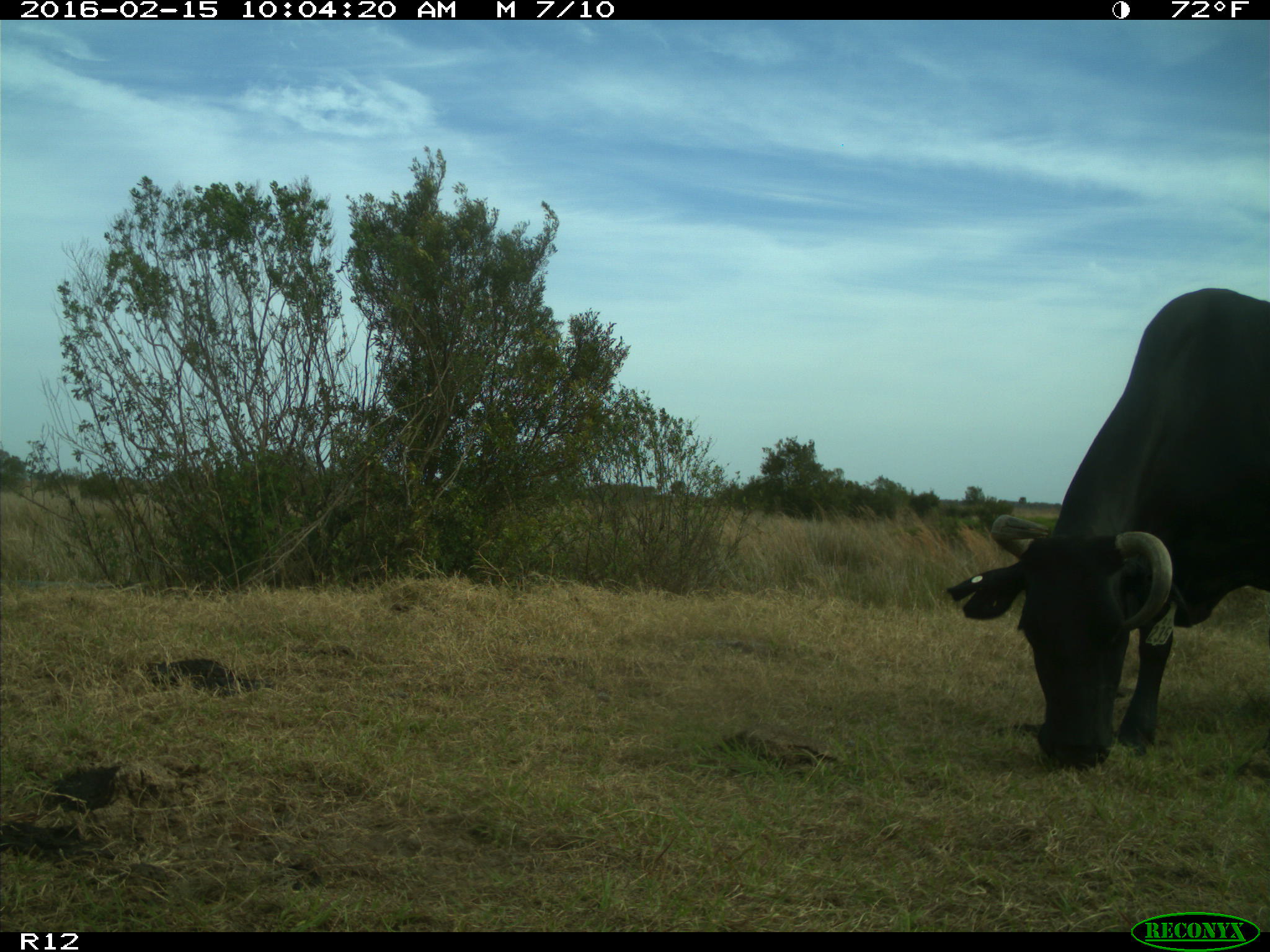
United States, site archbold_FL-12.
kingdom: Animalia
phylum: Chordata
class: Mammalia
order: Artiodactyla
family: Bovidae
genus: Bos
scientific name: Bos taurus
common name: domestic cow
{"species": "Bos taurus (domestic cow)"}